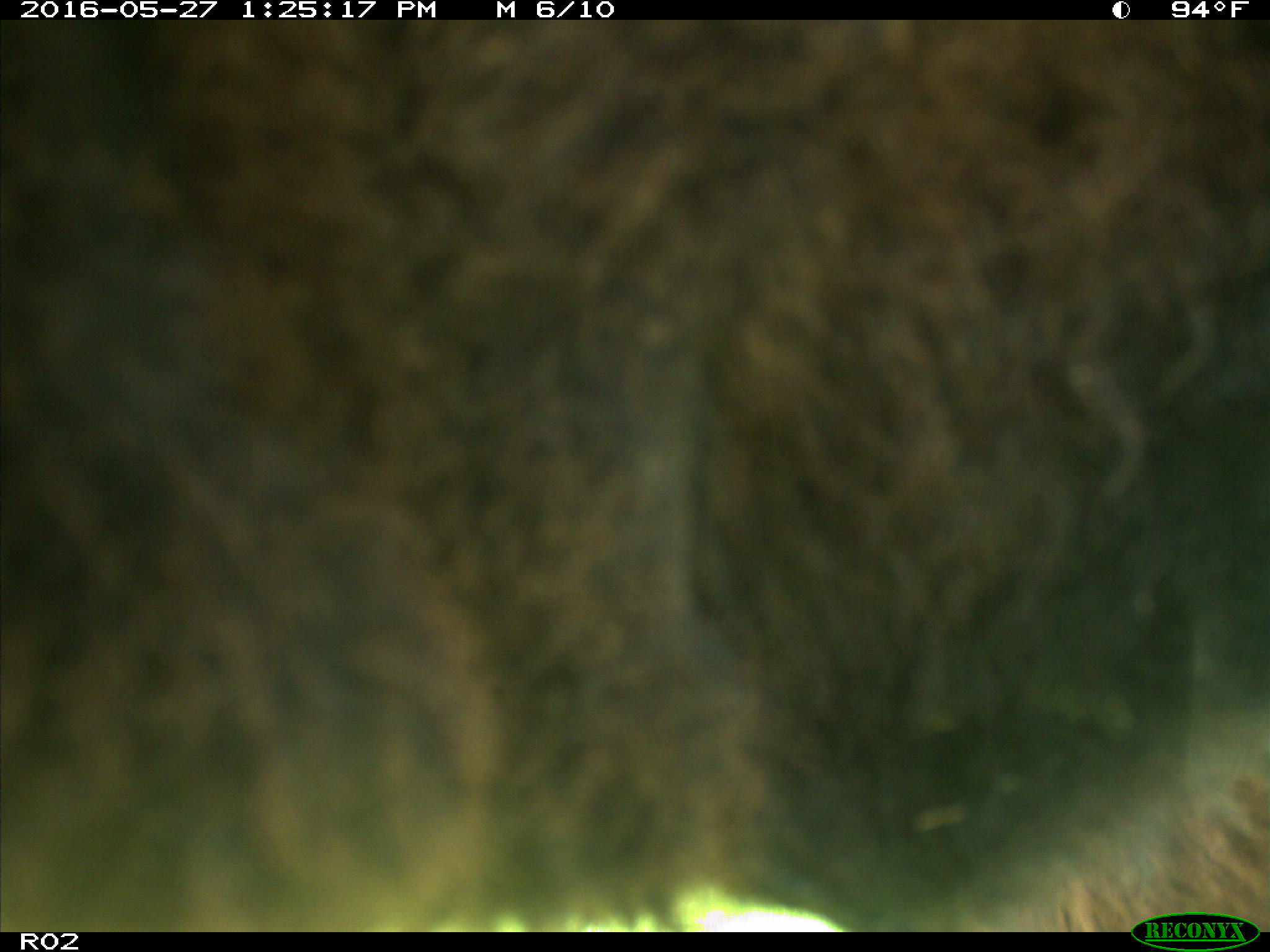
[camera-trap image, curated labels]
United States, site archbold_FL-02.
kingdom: Animalia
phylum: Chordata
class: Mammalia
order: Artiodactyla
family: Bovidae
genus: Bos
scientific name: Bos taurus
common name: domestic cow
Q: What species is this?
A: Bos taurus (domestic cow).